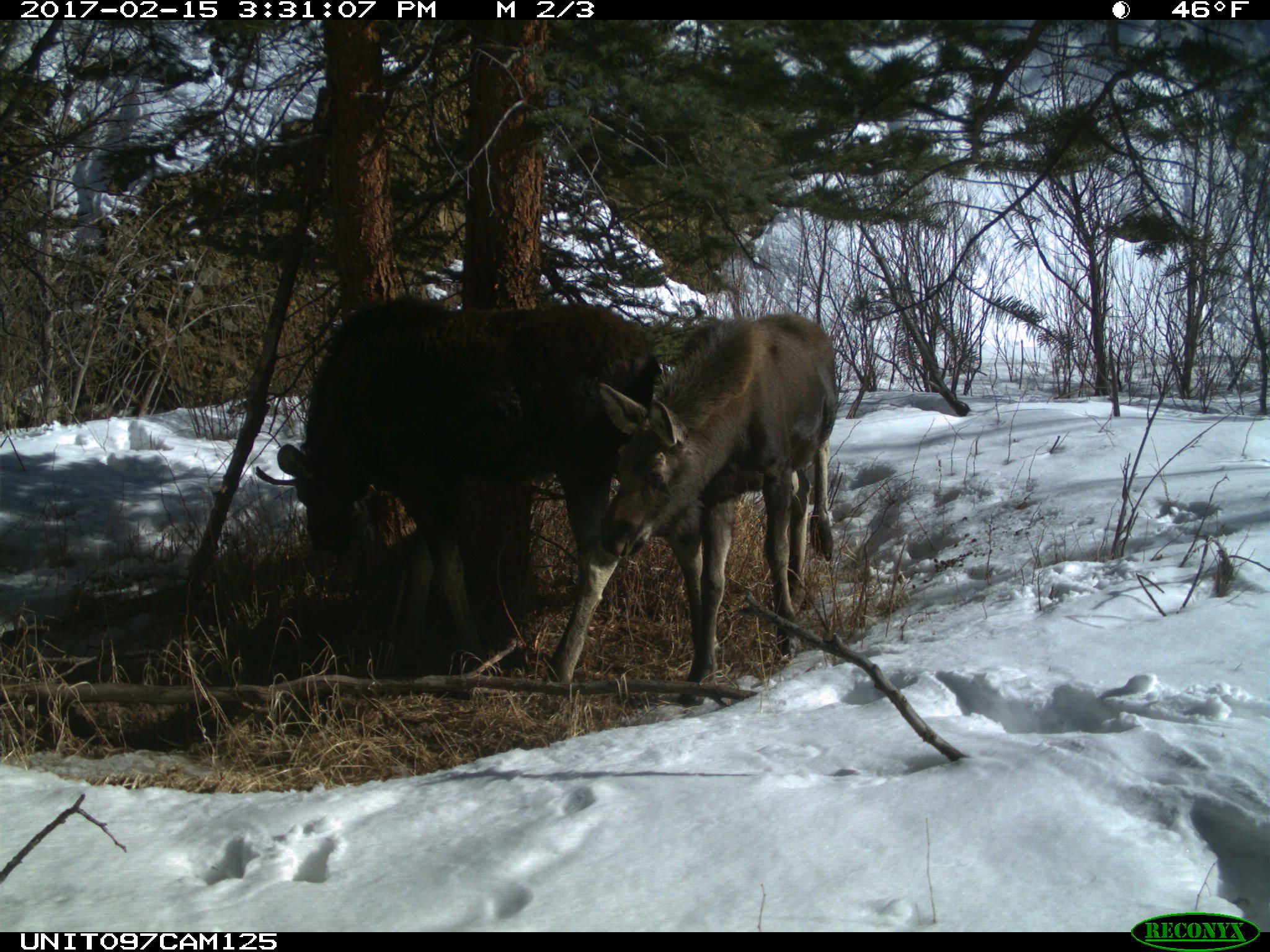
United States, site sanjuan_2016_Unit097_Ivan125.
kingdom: Animalia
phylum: Chordata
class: Mammalia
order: Artiodactyla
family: Cervidae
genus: Alces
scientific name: Alces alces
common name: moose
Alces alces (moose).